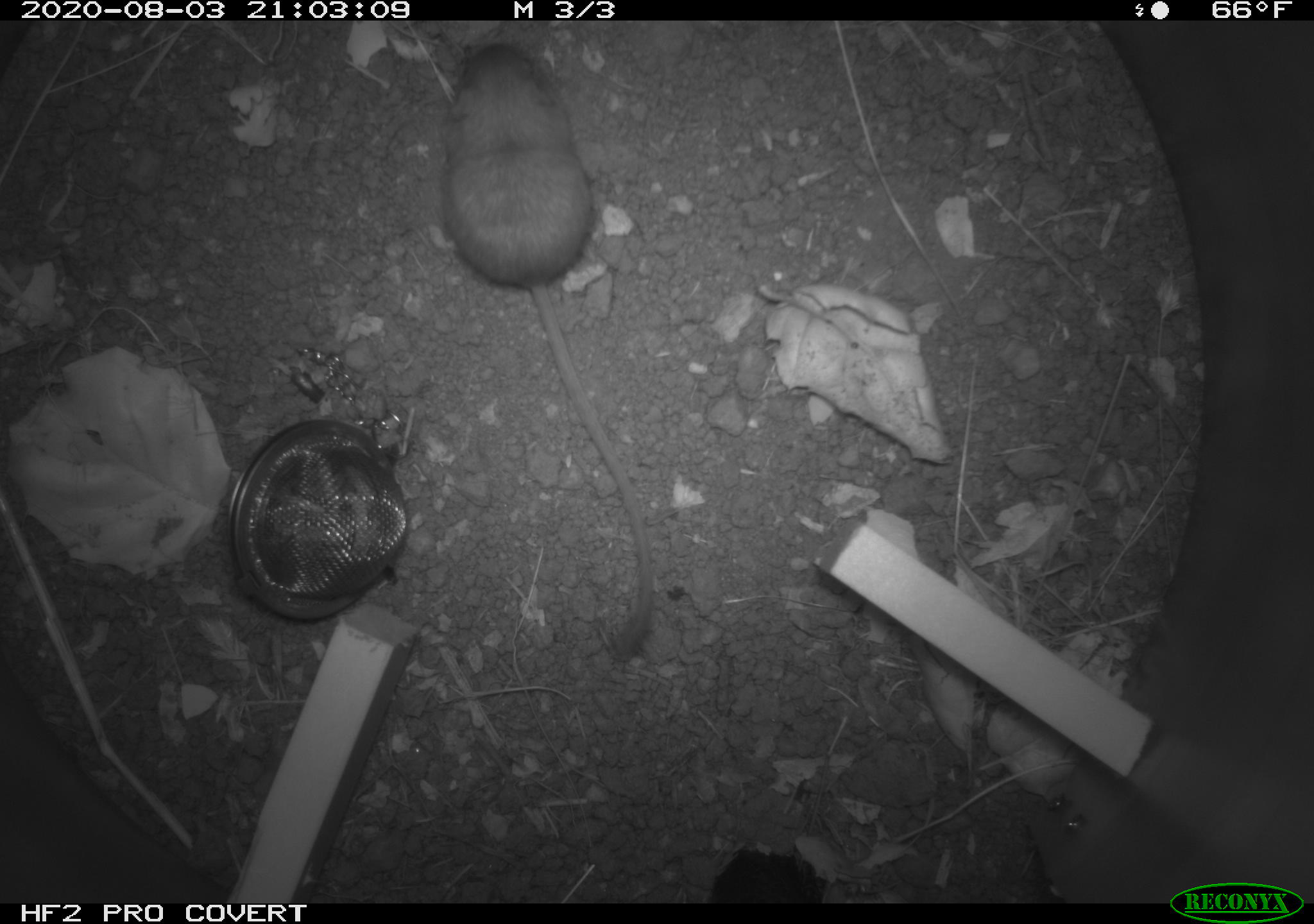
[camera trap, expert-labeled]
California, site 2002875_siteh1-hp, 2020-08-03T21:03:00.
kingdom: Animalia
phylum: Chordata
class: Mammalia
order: Rodentia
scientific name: Rodentia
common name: rodent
Rodent (Rodentia).